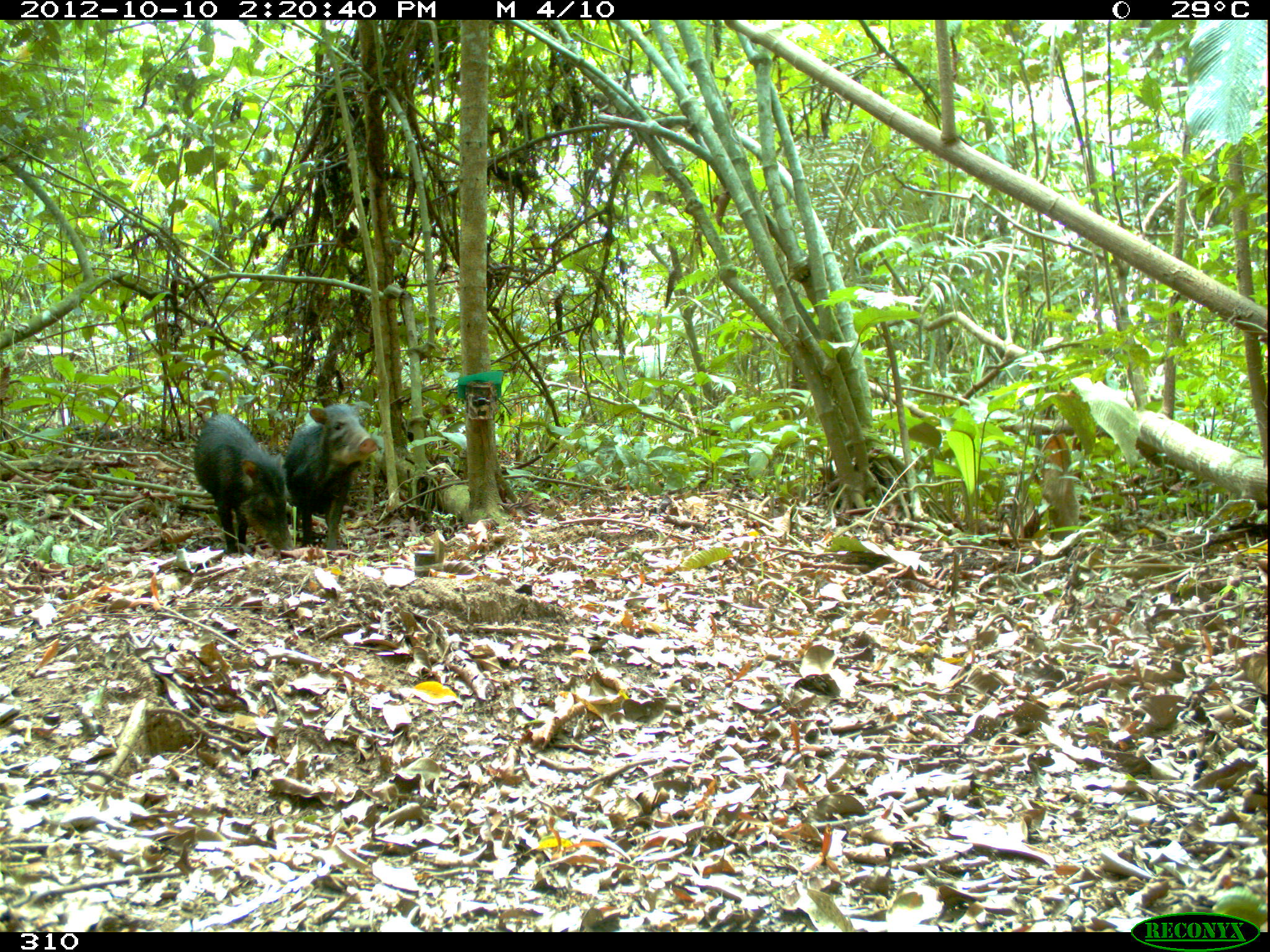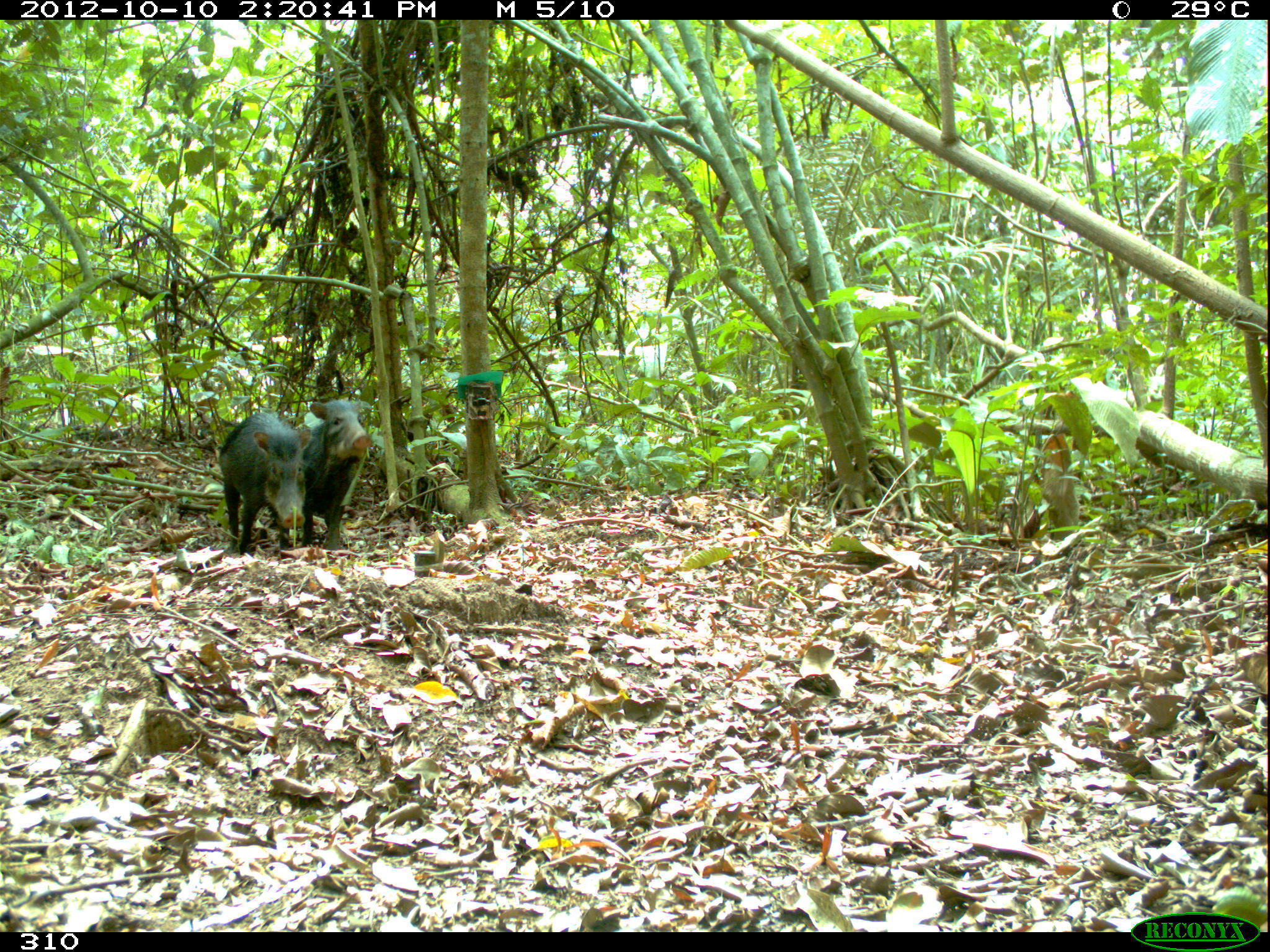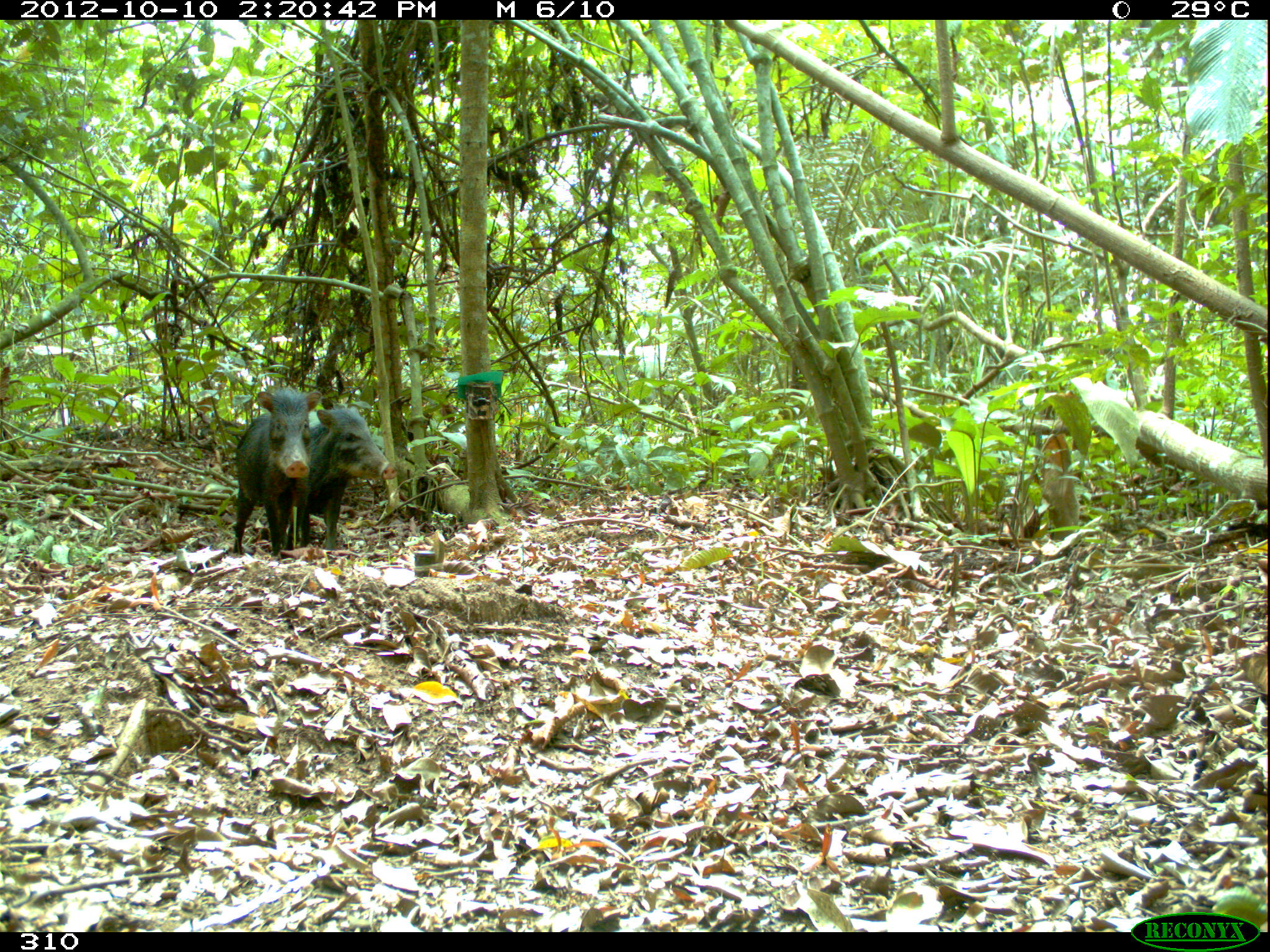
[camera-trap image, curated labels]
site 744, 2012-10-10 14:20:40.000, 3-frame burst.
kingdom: Animalia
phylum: Chordata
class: Mammalia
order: Artiodactyla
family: Tayassuidae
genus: Tayassu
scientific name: Tayassu pecari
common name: white-lipped peccary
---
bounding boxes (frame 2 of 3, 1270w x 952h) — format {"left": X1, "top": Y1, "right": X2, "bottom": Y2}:
tayassu pecari: {"left": 219, "top": 413, "right": 310, "bottom": 556}; {"left": 303, "top": 397, "right": 371, "bottom": 550}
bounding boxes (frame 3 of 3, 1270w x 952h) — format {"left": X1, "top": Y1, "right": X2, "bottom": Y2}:
tayassu pecari: {"left": 232, "top": 388, "right": 321, "bottom": 555}; {"left": 307, "top": 405, "right": 398, "bottom": 550}